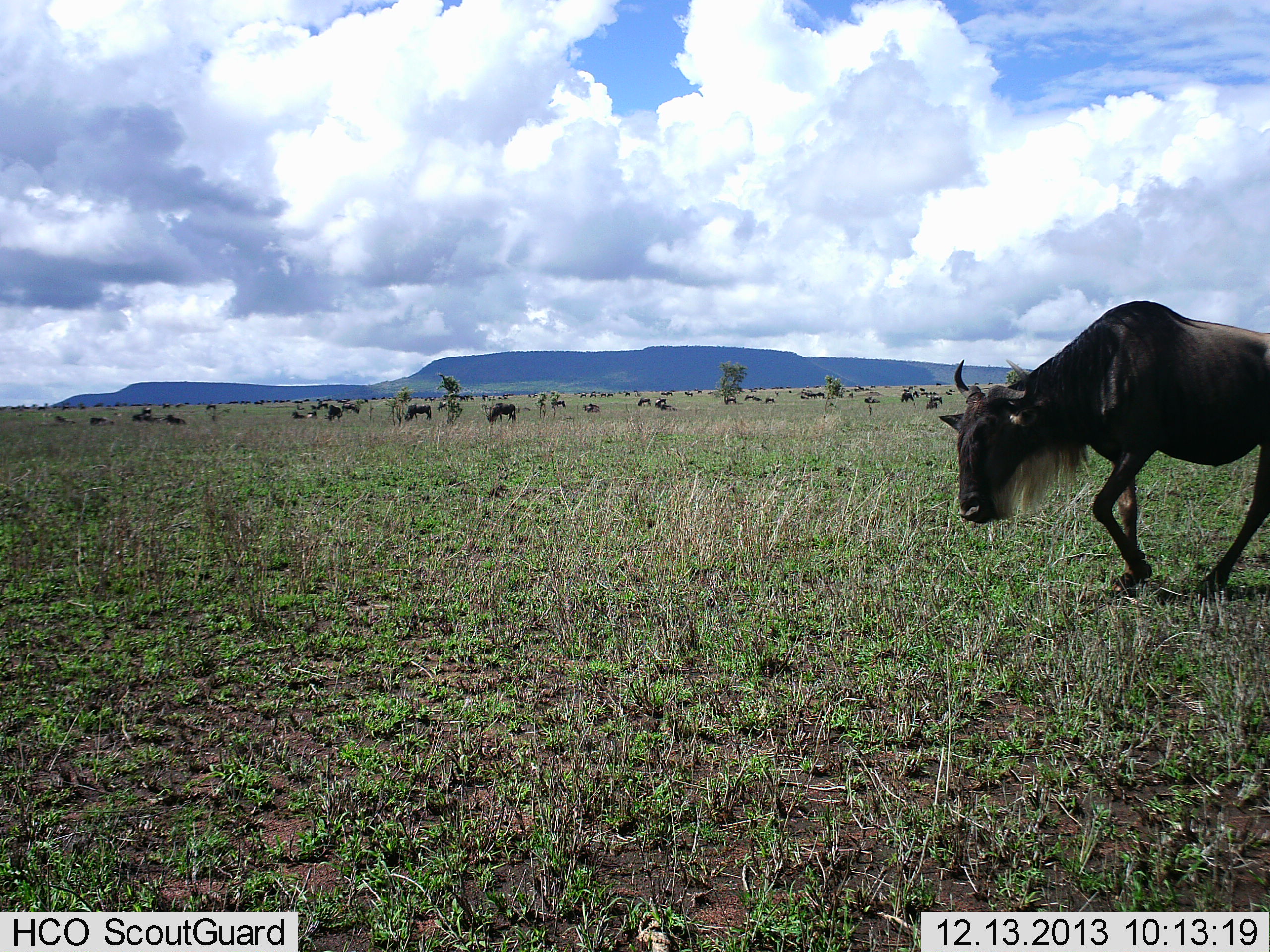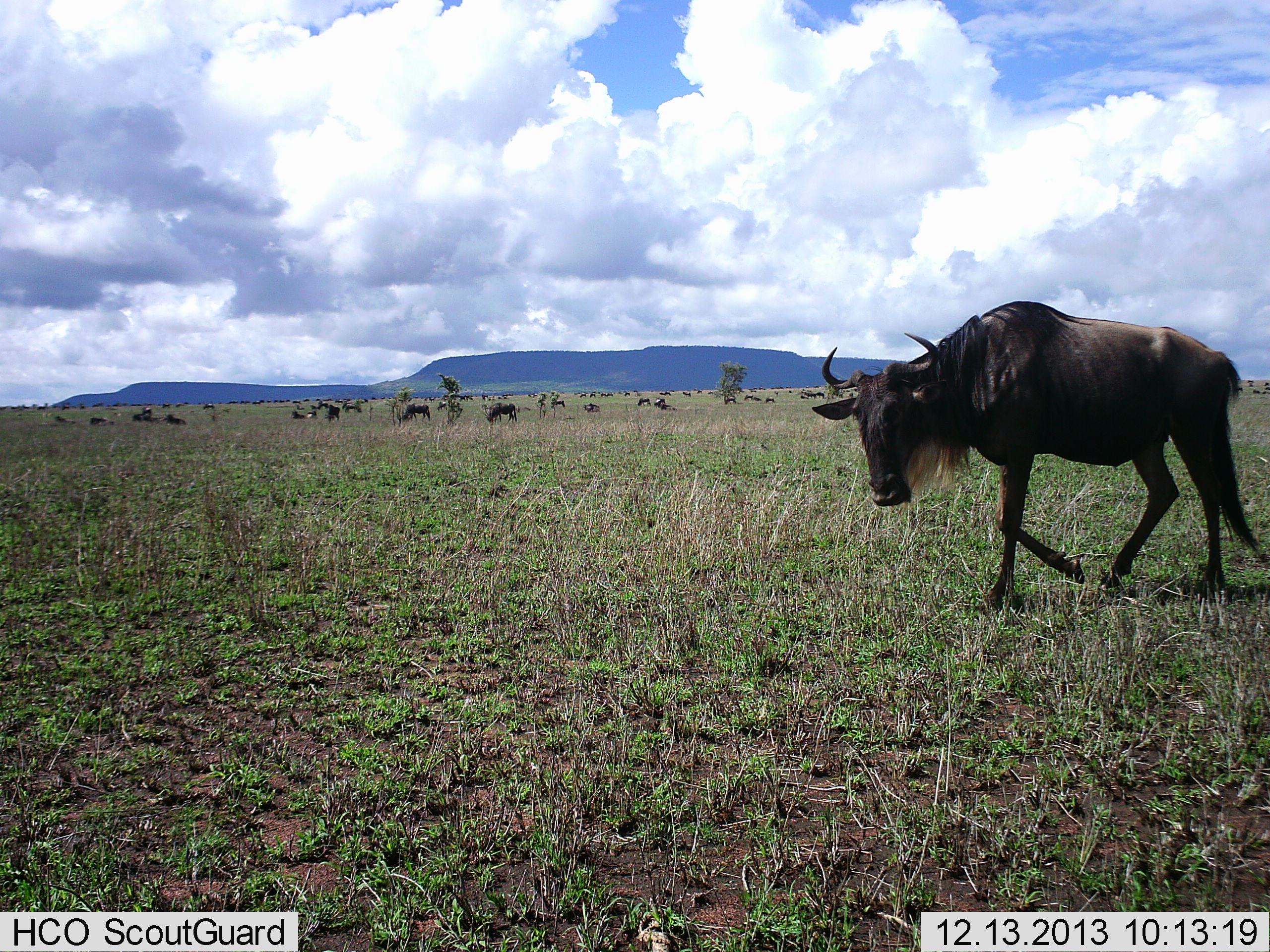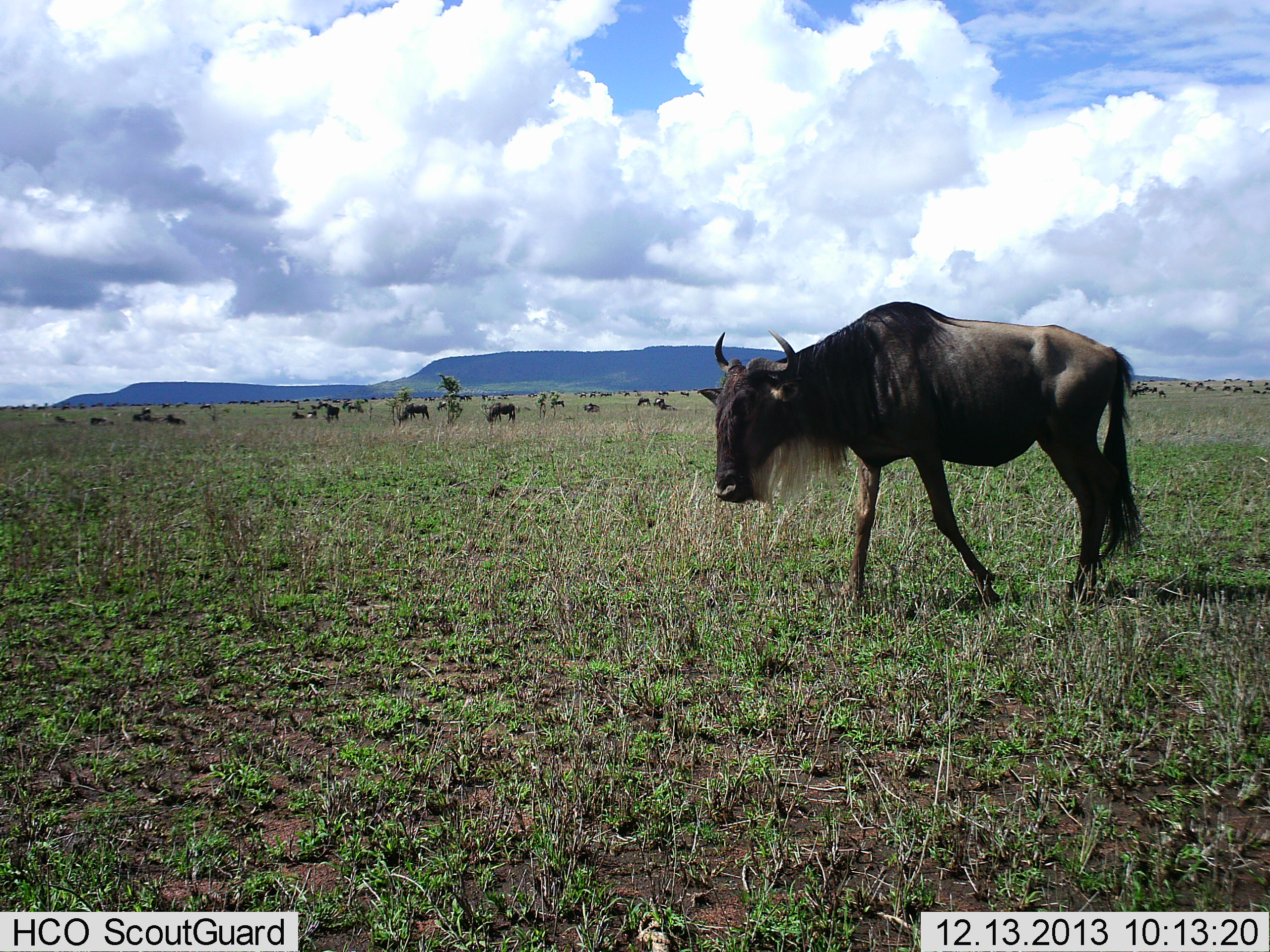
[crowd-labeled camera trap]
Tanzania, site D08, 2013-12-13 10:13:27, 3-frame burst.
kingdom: Animalia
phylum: Chordata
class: Mammalia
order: Artiodactyla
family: Bovidae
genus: Connochaetes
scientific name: Connochaetes taurinus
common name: blue wildebeest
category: wildebeest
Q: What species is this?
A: Wildebeest (blue wildebeest) (Connochaetes taurinus).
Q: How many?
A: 11-50.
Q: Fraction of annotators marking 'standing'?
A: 30%.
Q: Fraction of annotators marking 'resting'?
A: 10%.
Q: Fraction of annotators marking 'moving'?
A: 80%.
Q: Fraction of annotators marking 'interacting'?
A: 0%.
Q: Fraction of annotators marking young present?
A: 0%.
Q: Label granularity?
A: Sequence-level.